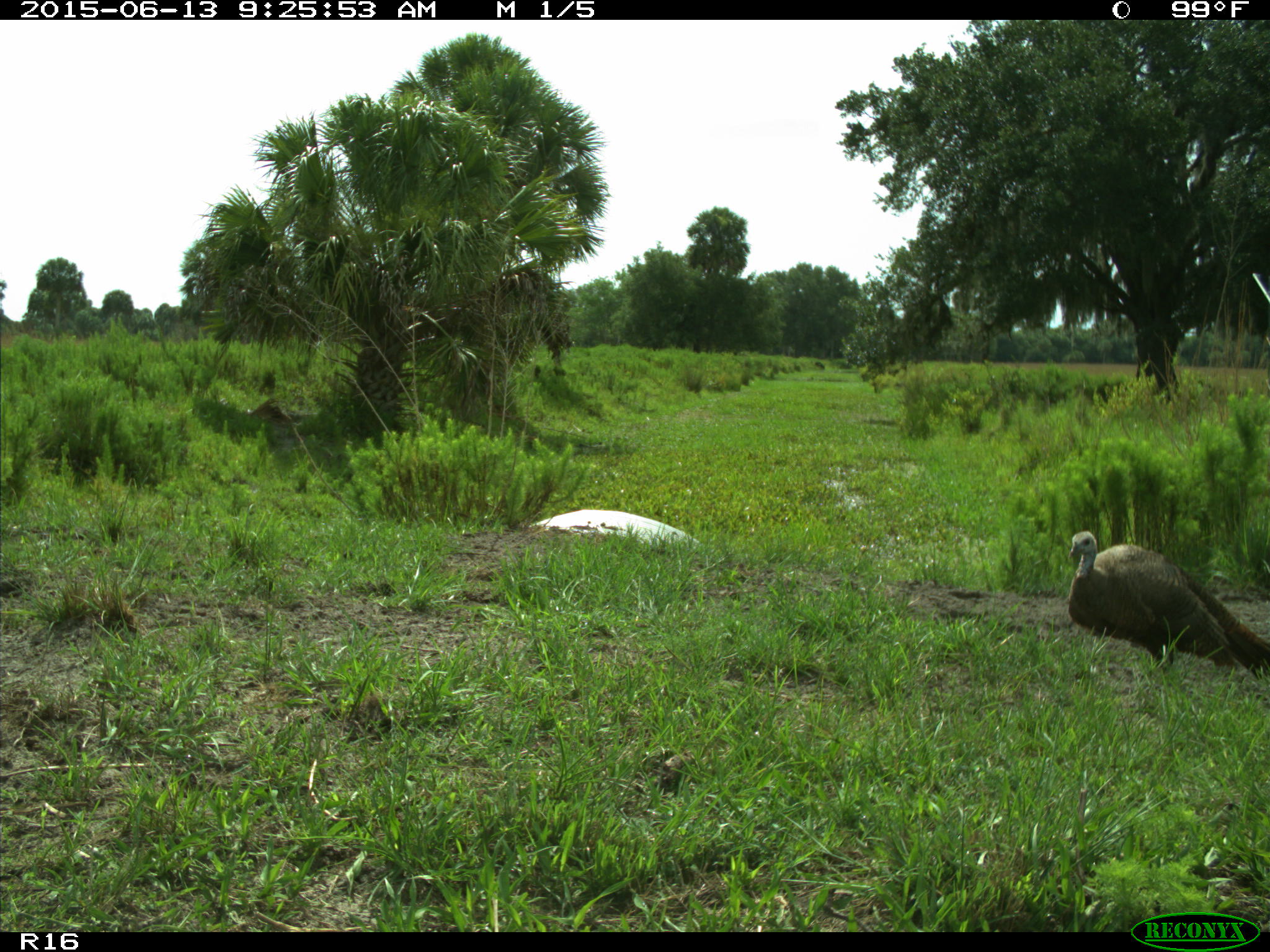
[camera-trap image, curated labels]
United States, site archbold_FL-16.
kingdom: Animalia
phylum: Chordata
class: Aves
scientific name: Aves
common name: birds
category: unidentified bird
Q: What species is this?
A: Unidentified bird (birds) (Aves).